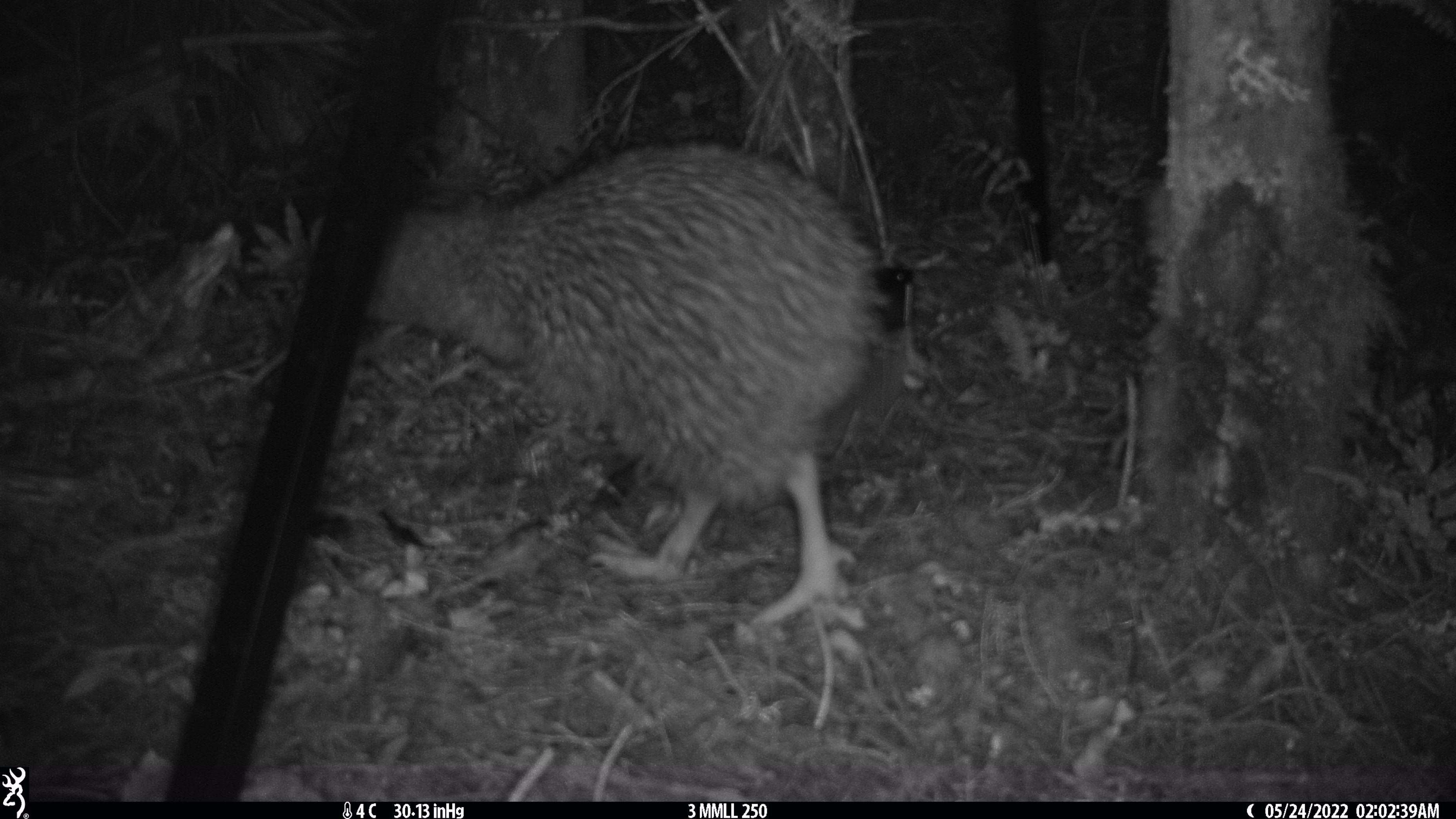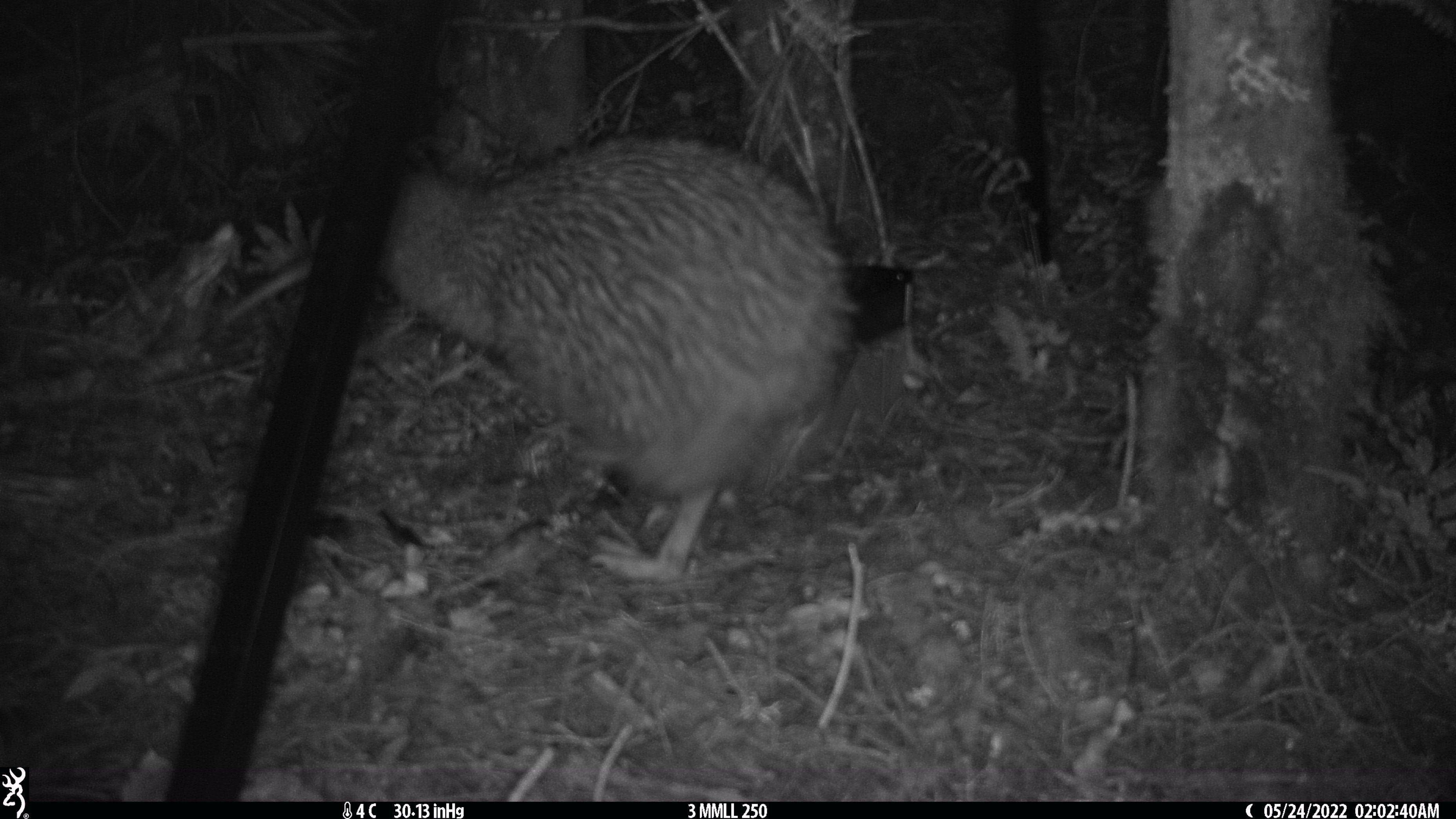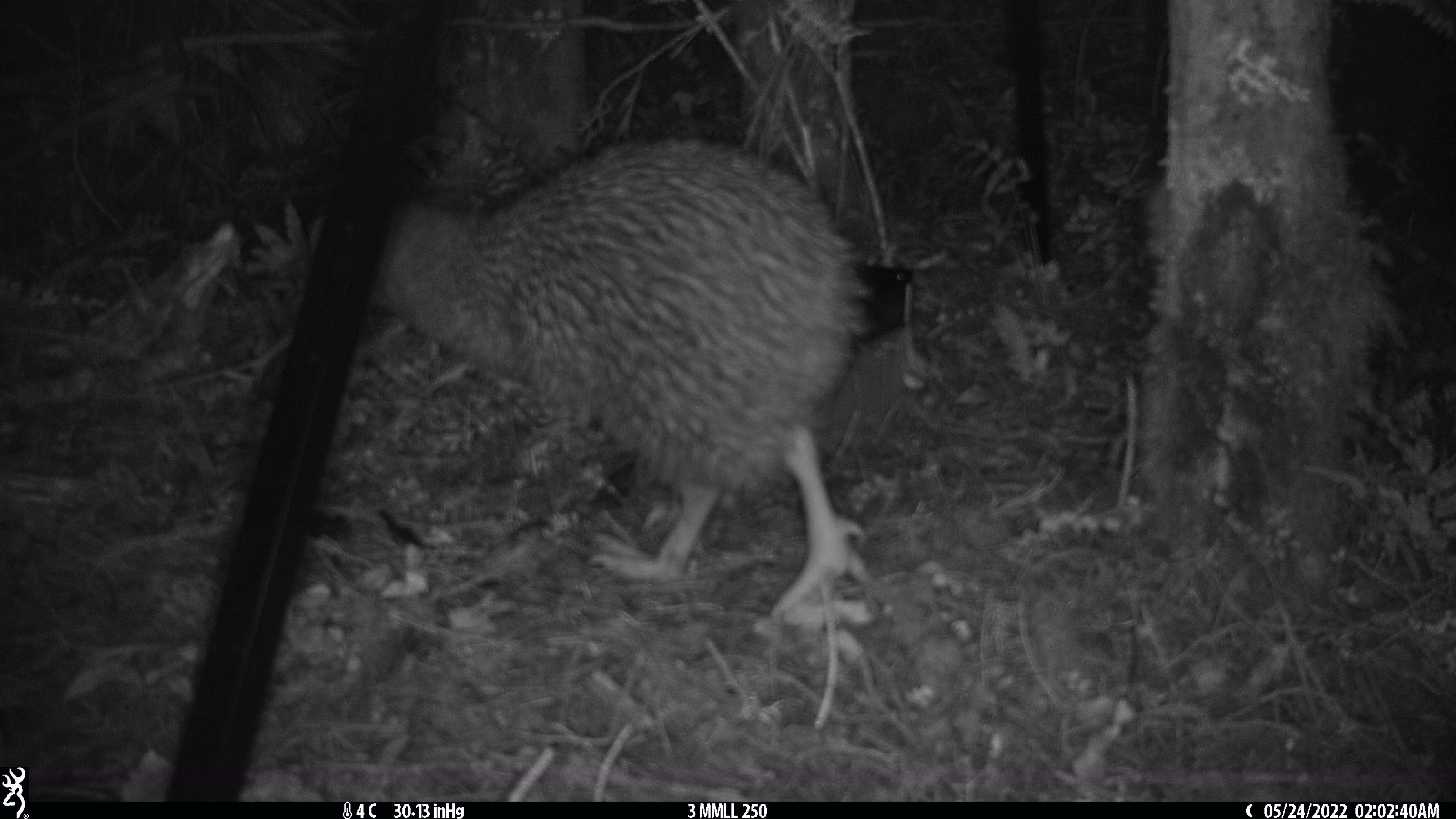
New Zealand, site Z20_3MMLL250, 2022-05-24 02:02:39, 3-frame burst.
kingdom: Animalia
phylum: Chordata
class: Aves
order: Apterygiformes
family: Apterygidae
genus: Apteryx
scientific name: Apteryx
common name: kiwi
Kiwi (Apteryx).